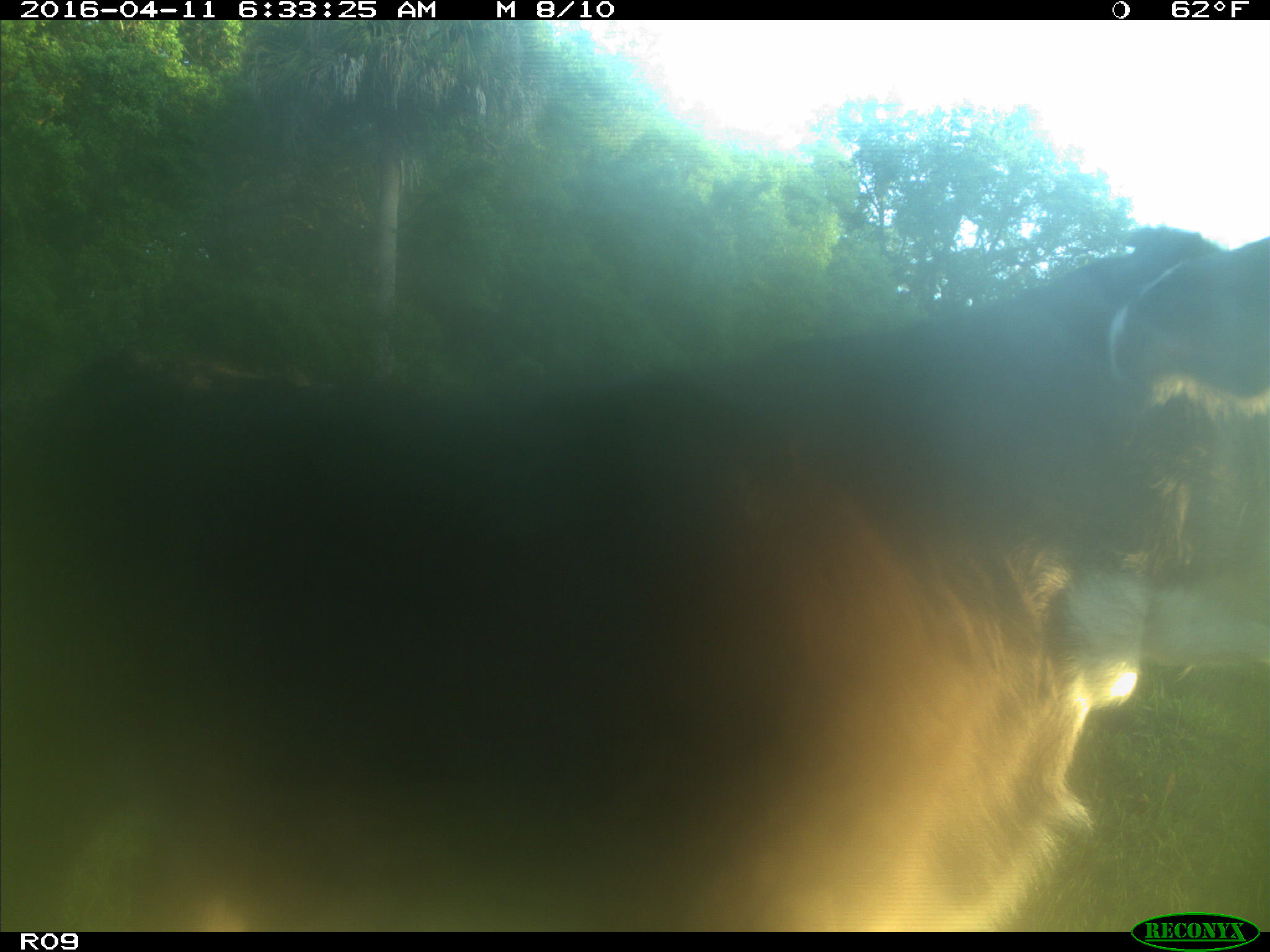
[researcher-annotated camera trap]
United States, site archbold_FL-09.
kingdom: Animalia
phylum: Chordata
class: Mammalia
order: Artiodactyla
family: Bovidae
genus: Bos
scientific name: Bos taurus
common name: domestic cow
Bos taurus (domestic cow).